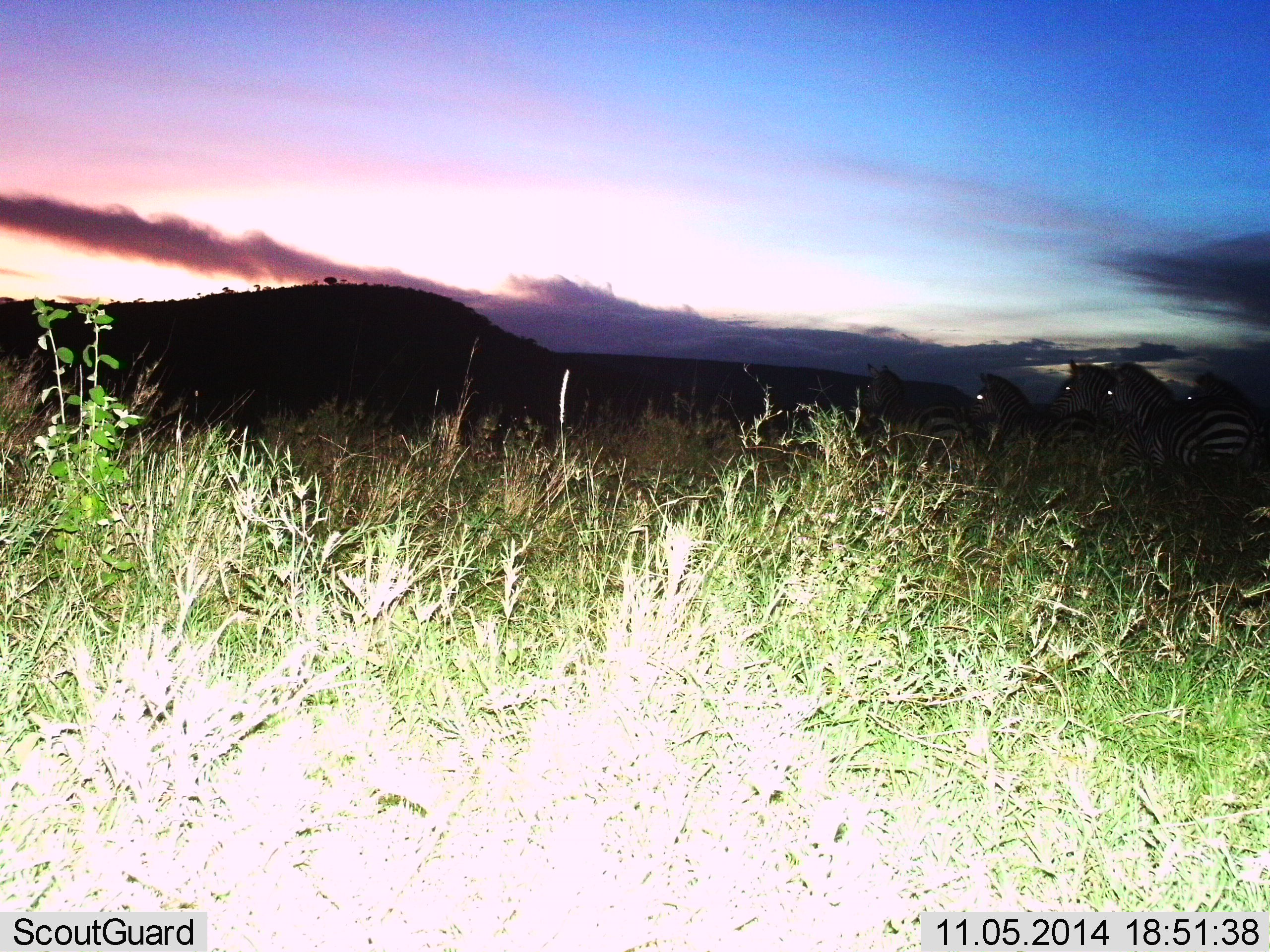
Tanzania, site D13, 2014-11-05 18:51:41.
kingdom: Animalia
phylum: Chordata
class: Mammalia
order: Perissodactyla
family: Equidae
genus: Equus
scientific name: Equus quagga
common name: plains zebra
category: zebra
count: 5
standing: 50%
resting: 10%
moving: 50%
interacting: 10%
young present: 10%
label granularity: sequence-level